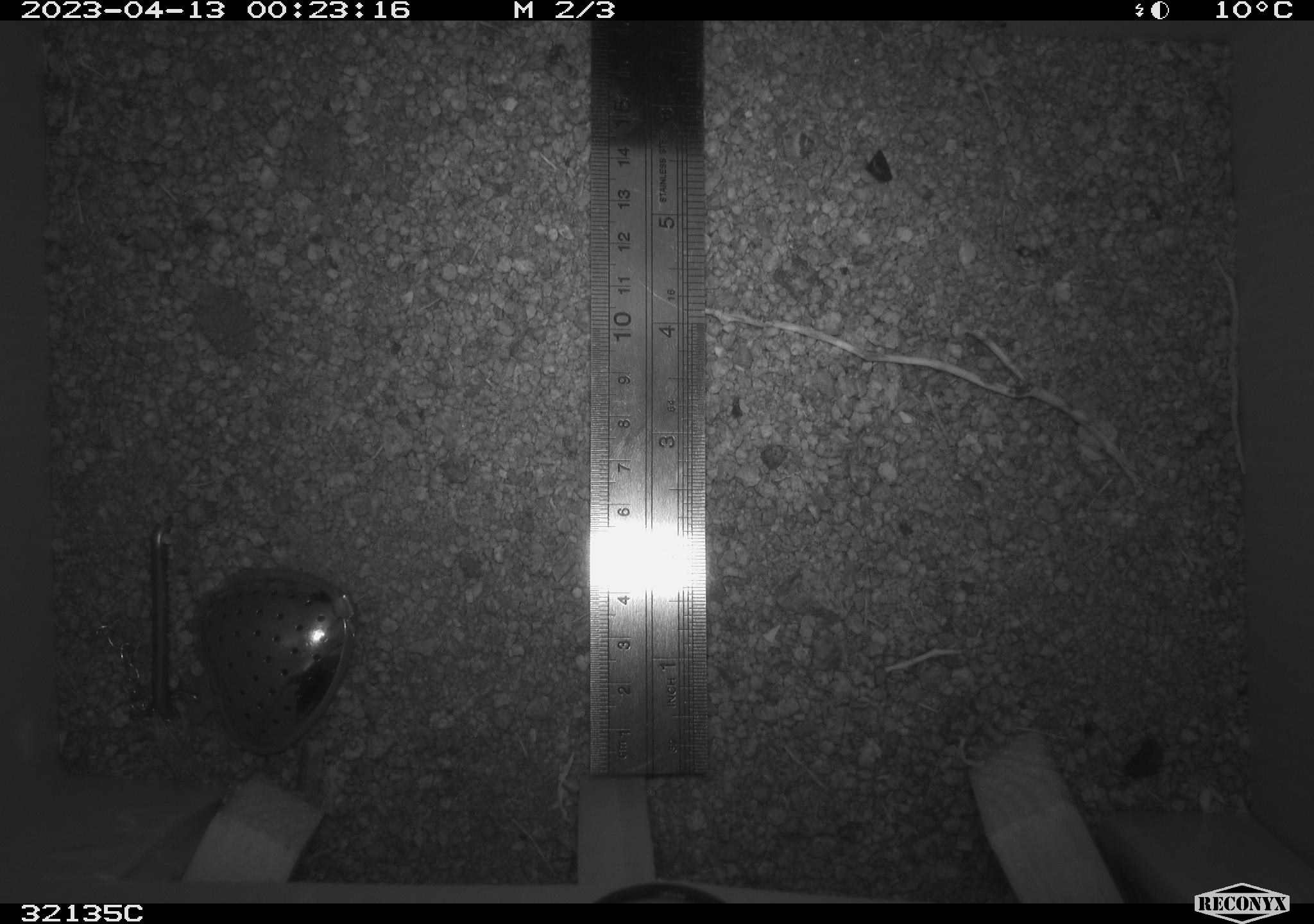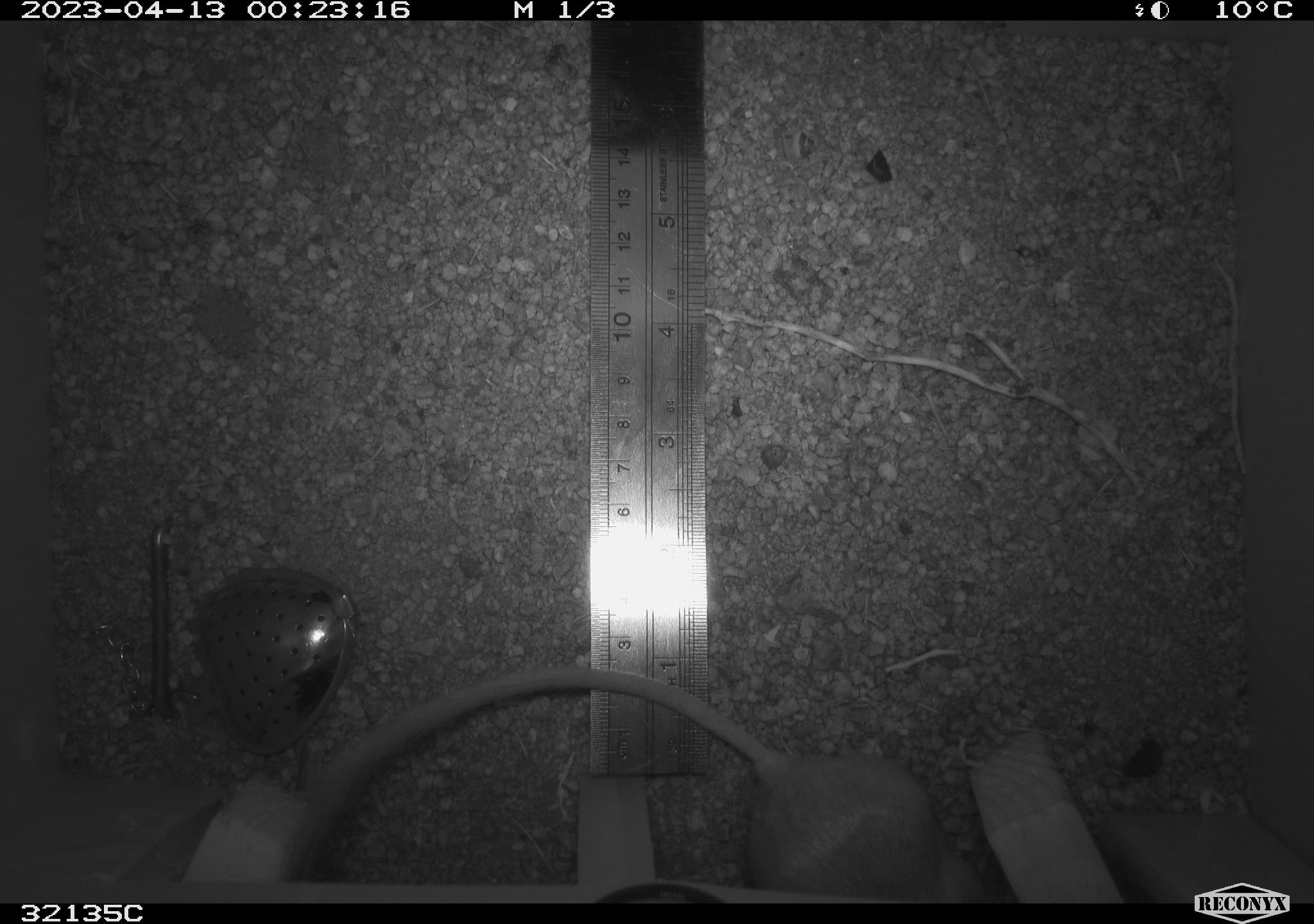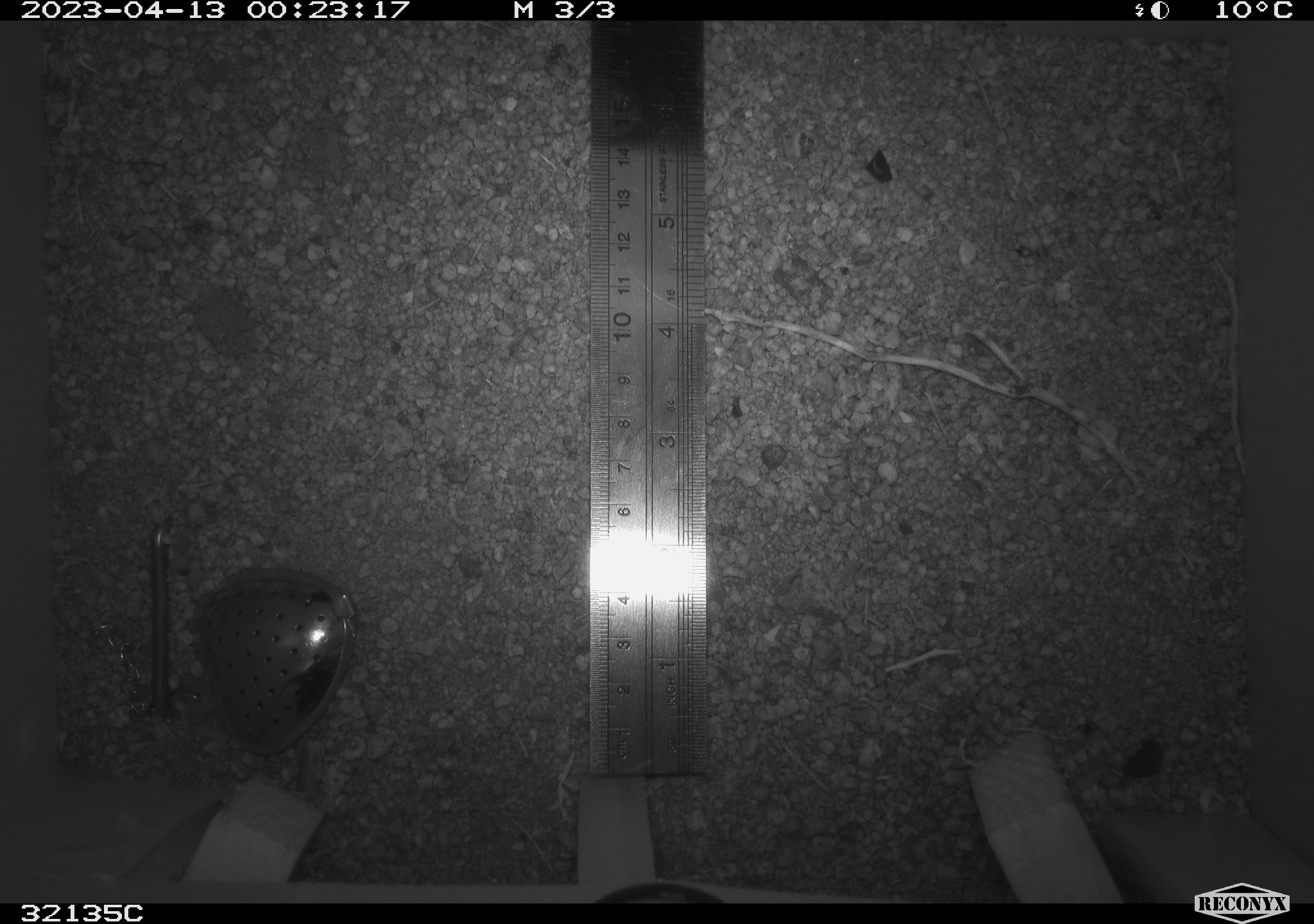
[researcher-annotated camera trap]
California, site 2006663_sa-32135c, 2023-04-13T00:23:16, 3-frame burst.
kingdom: Animalia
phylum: Chordata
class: Mammalia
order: Rodentia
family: Heteromyidae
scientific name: Heteromyidae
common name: kangaroo rats and pocket mice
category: heteromyidae family